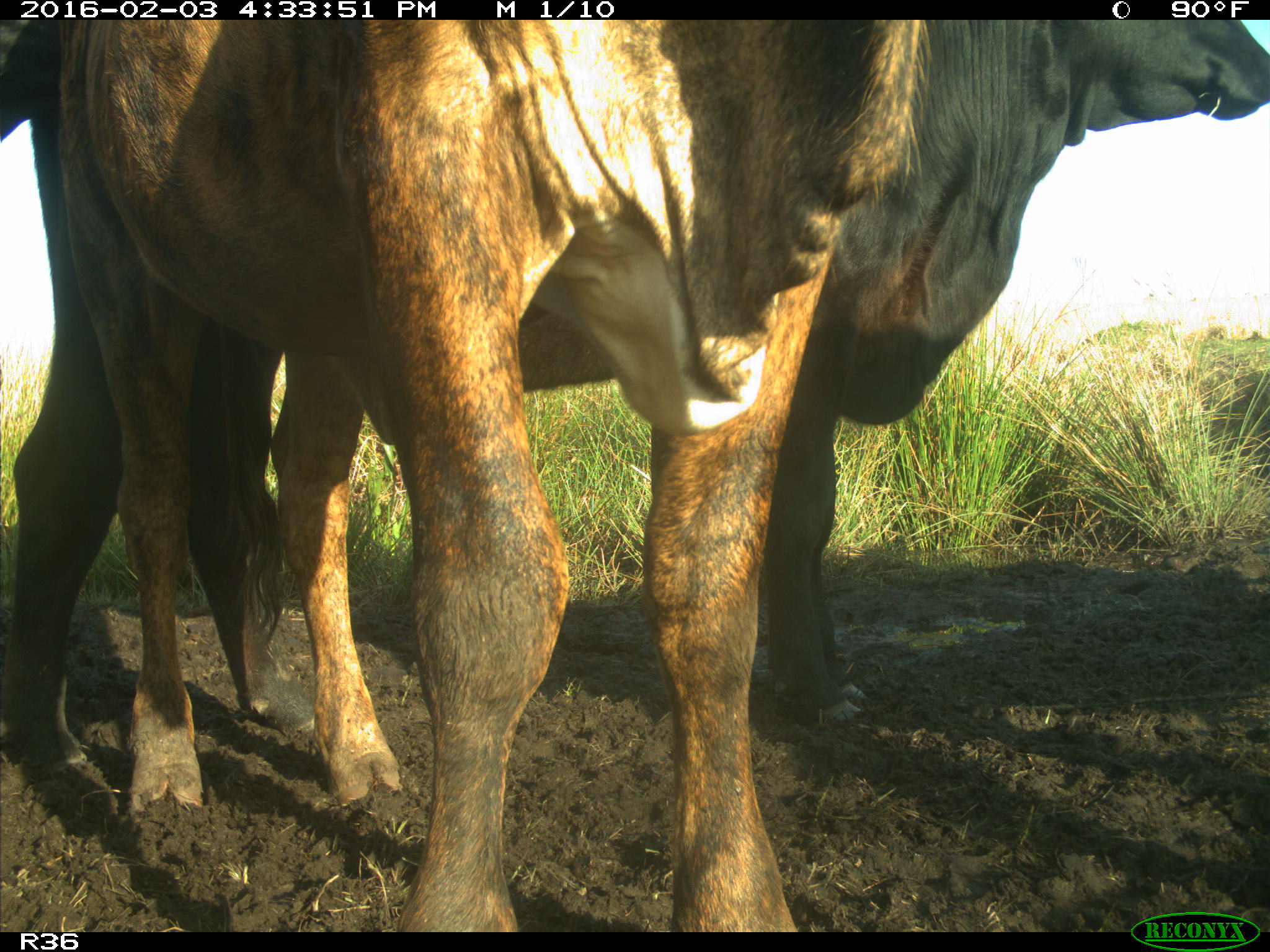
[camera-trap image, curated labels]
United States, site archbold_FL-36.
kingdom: Animalia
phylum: Chordata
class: Mammalia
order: Artiodactyla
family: Bovidae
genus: Bos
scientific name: Bos taurus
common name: domestic cow